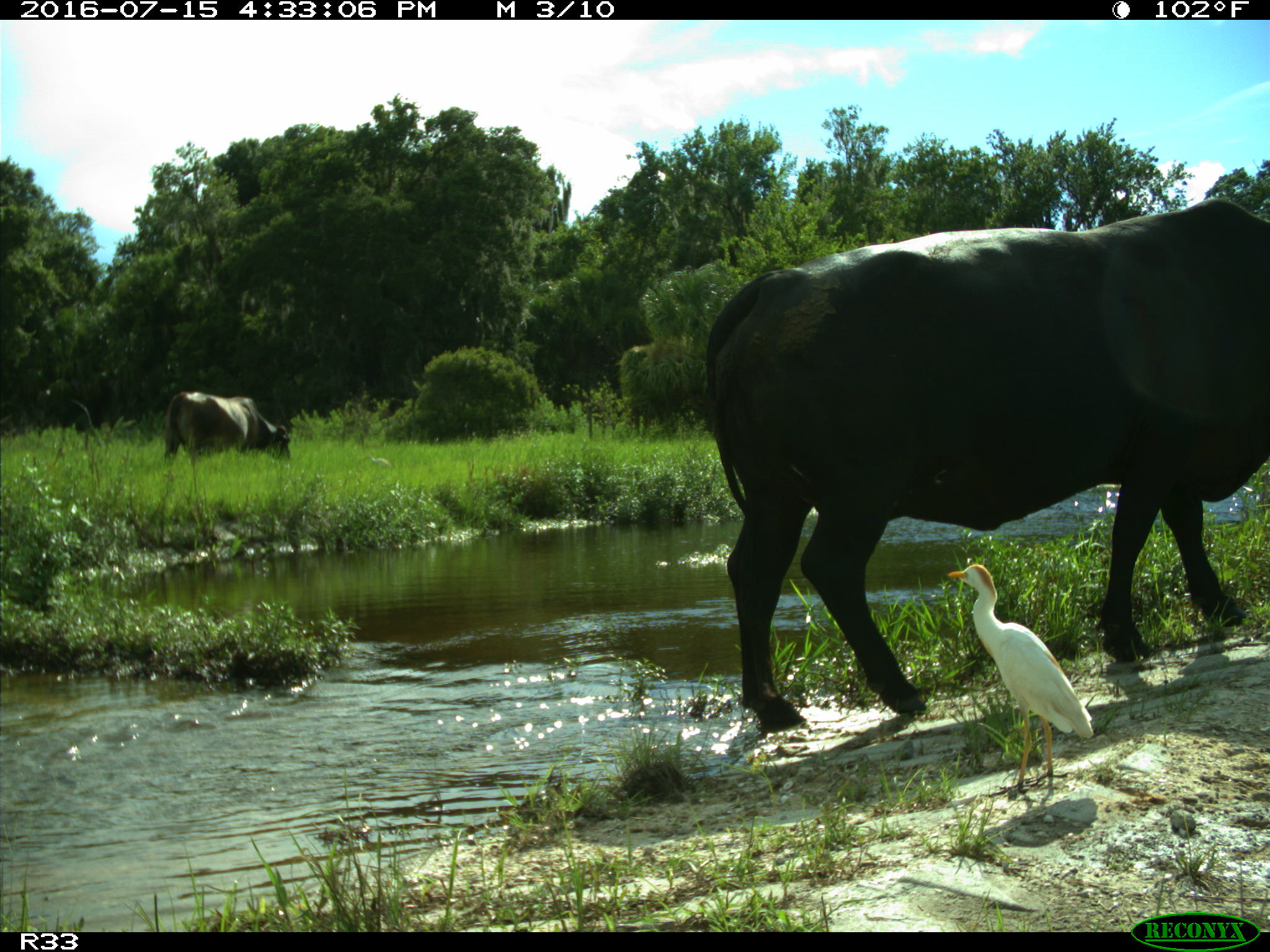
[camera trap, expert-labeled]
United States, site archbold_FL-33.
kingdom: Animalia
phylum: Chordata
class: Mammalia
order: Artiodactyla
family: Bovidae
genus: Bos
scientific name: Bos taurus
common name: domestic cow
Bos taurus (domestic cow).